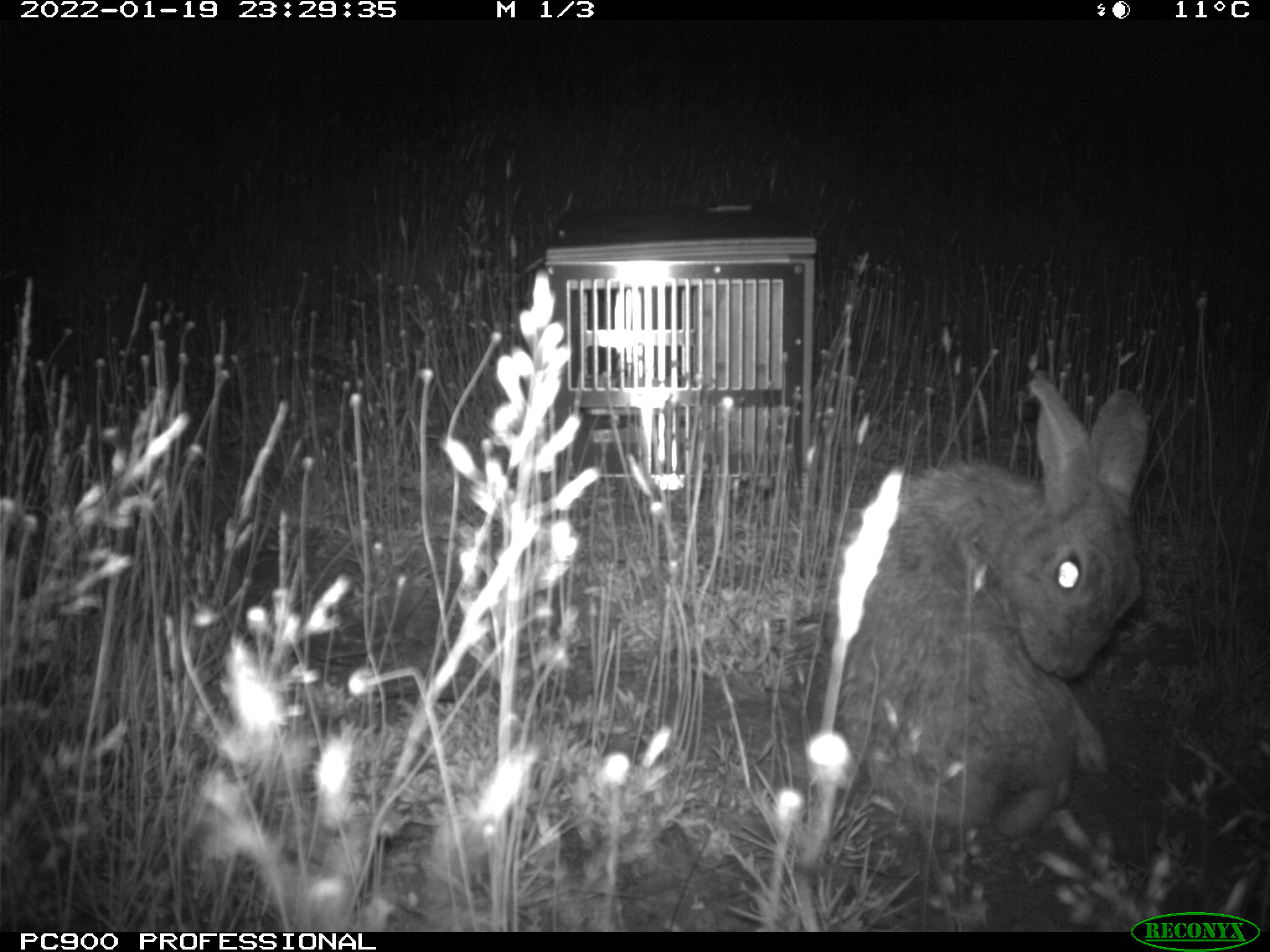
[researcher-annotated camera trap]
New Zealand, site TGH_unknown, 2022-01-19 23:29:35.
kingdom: Animalia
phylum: Chordata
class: Mammalia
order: Lagomorpha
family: Leporidae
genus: Oryctolagus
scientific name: Oryctolagus cuniculus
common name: european rabbit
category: rabbit